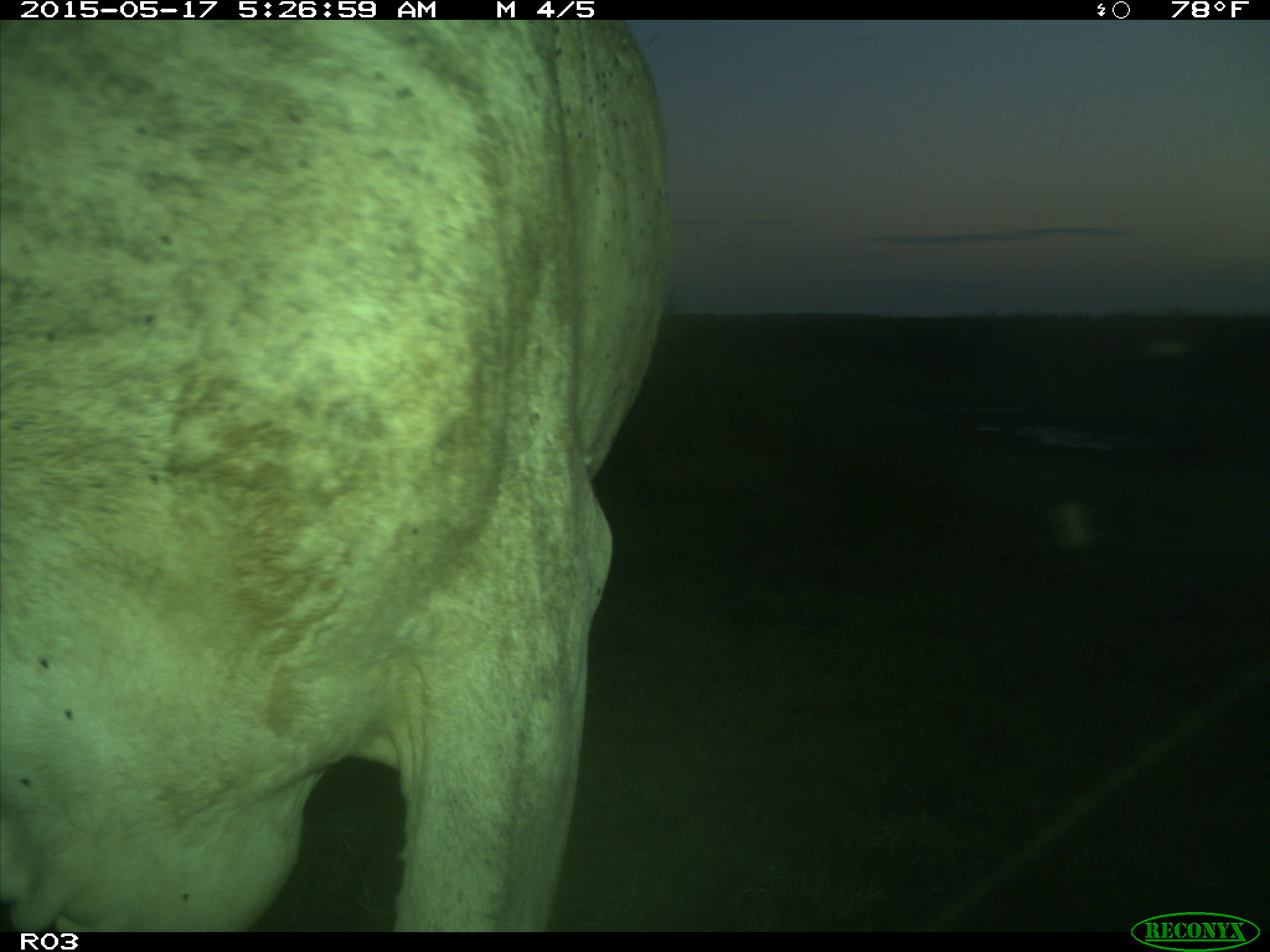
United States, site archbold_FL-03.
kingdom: Animalia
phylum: Chordata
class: Mammalia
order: Artiodactyla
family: Bovidae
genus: Bos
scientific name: Bos taurus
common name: domestic cow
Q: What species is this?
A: Bos taurus (domestic cow).